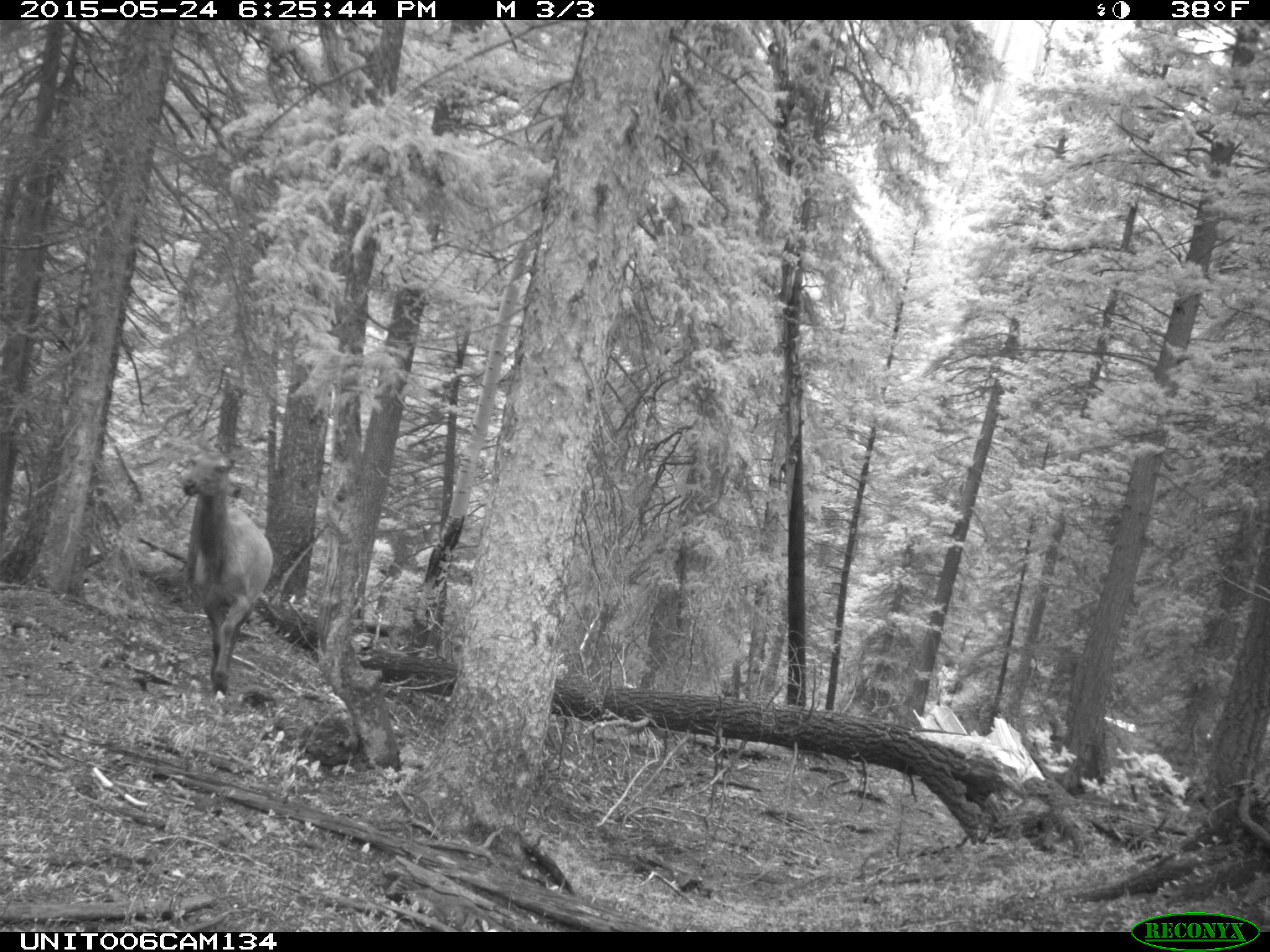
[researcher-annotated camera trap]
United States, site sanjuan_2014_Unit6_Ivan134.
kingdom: Animalia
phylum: Chordata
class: Mammalia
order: Artiodactyla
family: Cervidae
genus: Cervus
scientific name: Cervus elaphus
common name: red deer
Cervus elaphus (red deer).